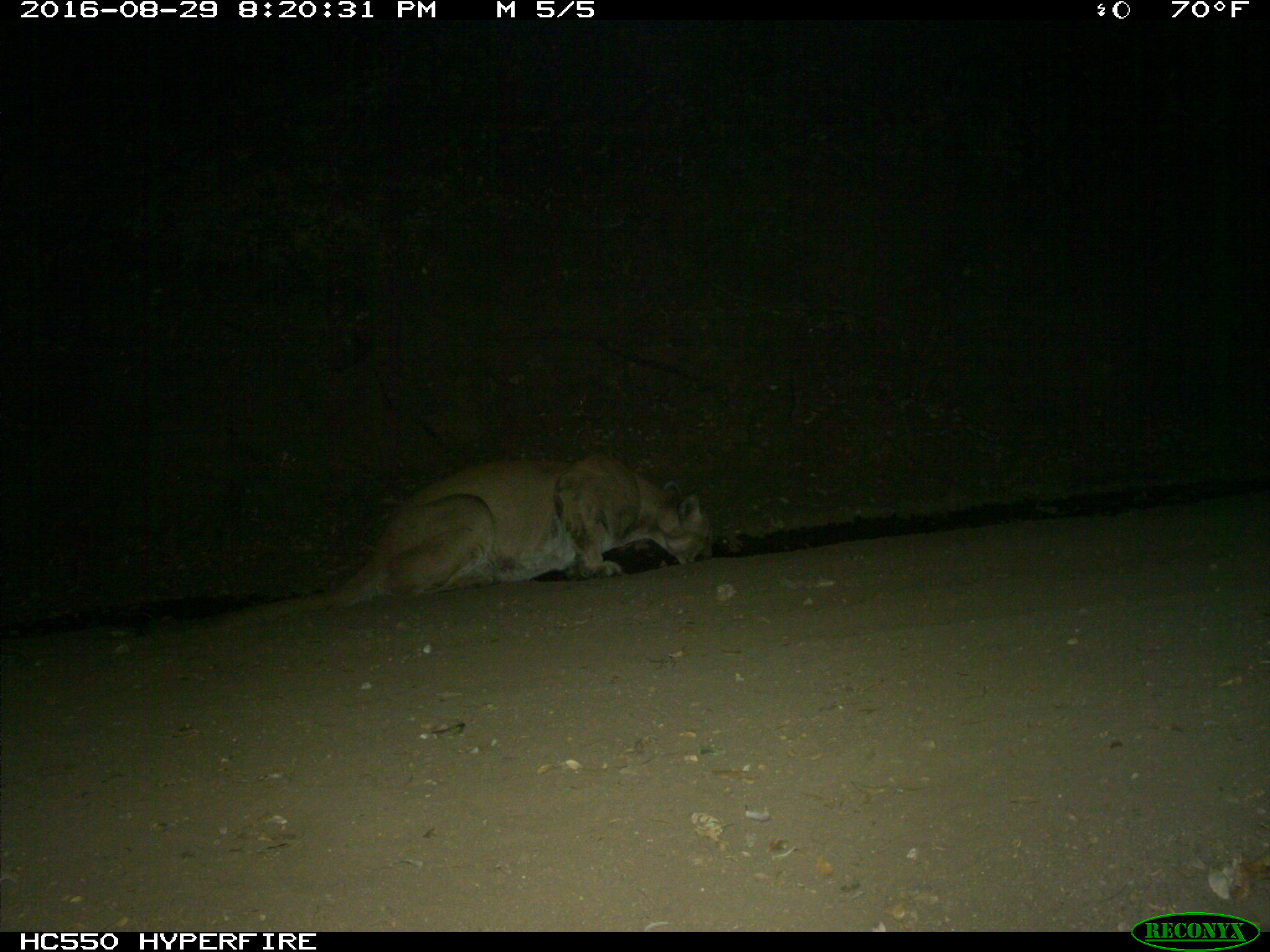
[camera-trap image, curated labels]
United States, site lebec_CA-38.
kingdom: Animalia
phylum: Chordata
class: Mammalia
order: Carnivora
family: Felidae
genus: Puma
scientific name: Puma concolor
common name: mountain lion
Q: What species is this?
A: Puma concolor (mountain lion).